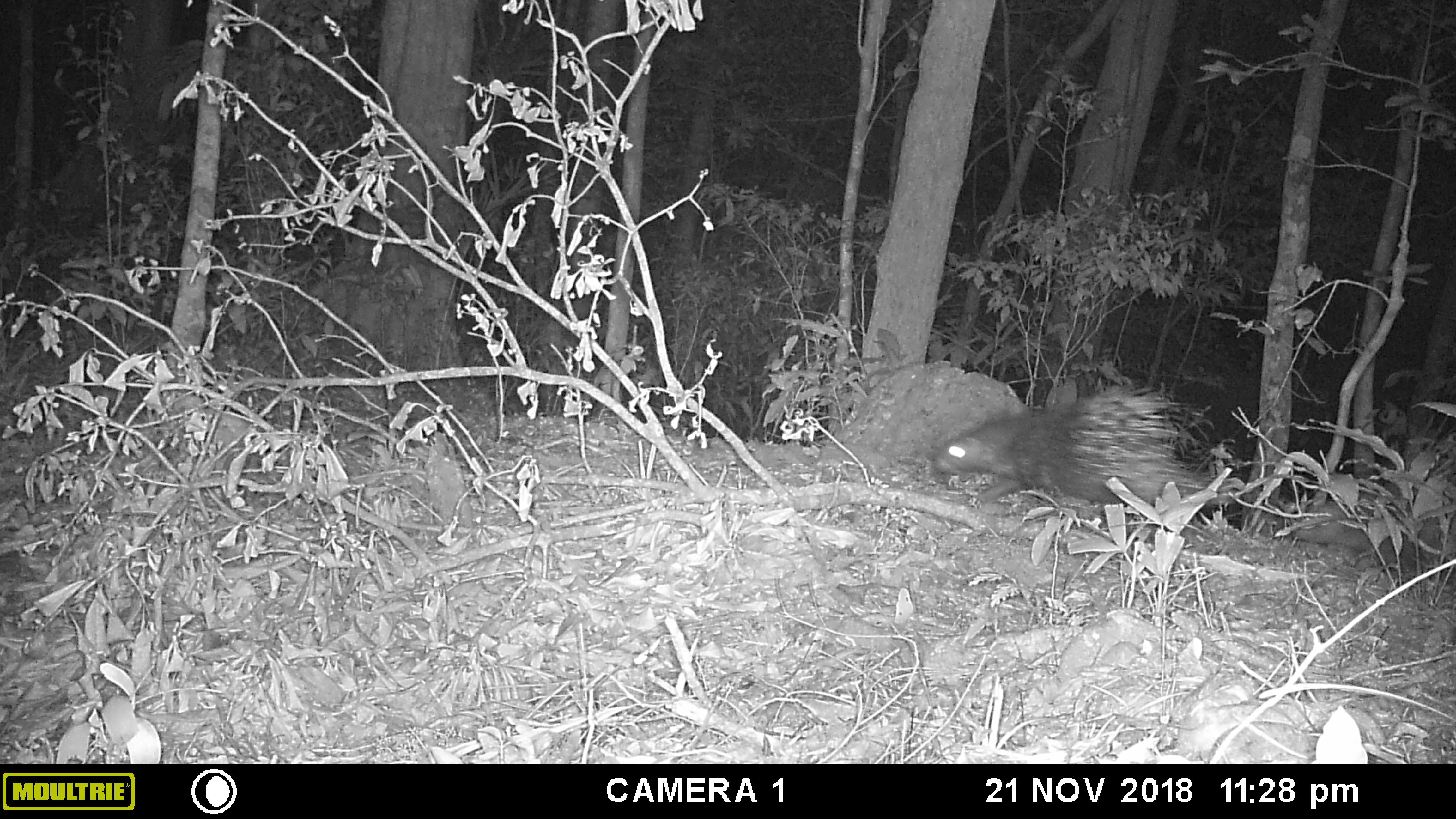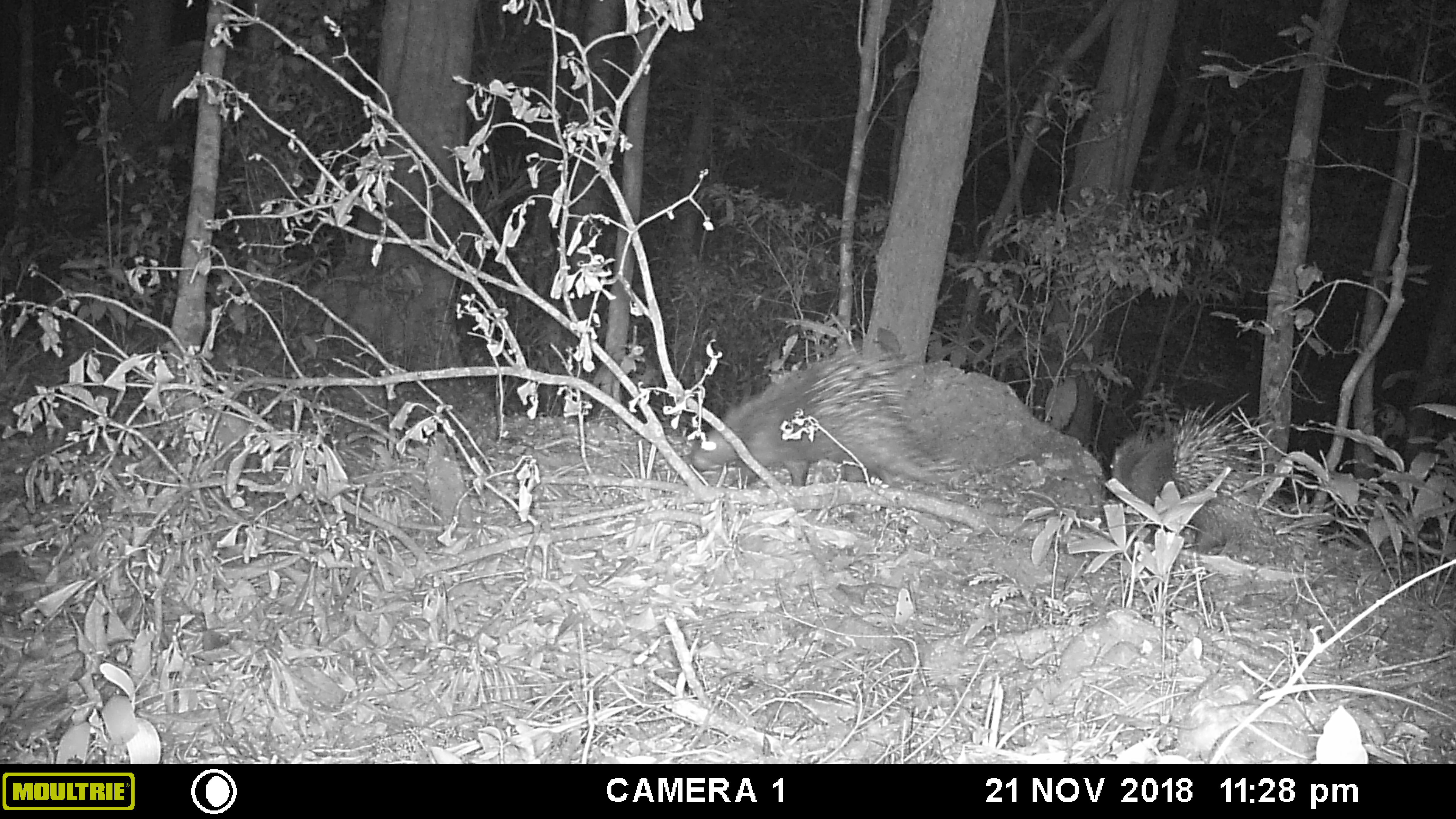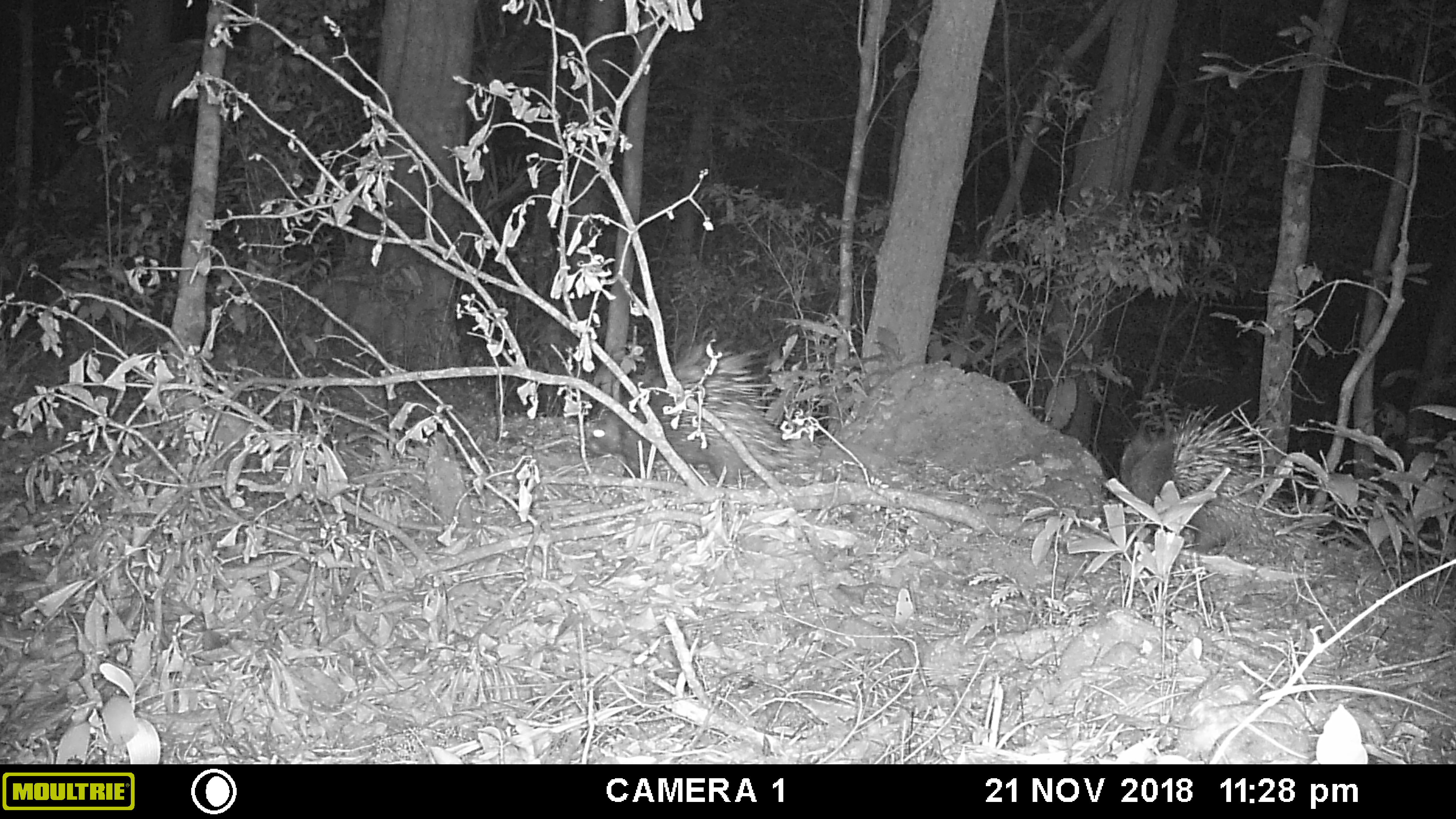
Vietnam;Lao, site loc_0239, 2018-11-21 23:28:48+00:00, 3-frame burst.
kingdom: Animalia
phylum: Chordata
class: Mammalia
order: Rodentia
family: Hystricidae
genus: Hystrix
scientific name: Hystrix brachyura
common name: malayan porcupine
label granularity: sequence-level